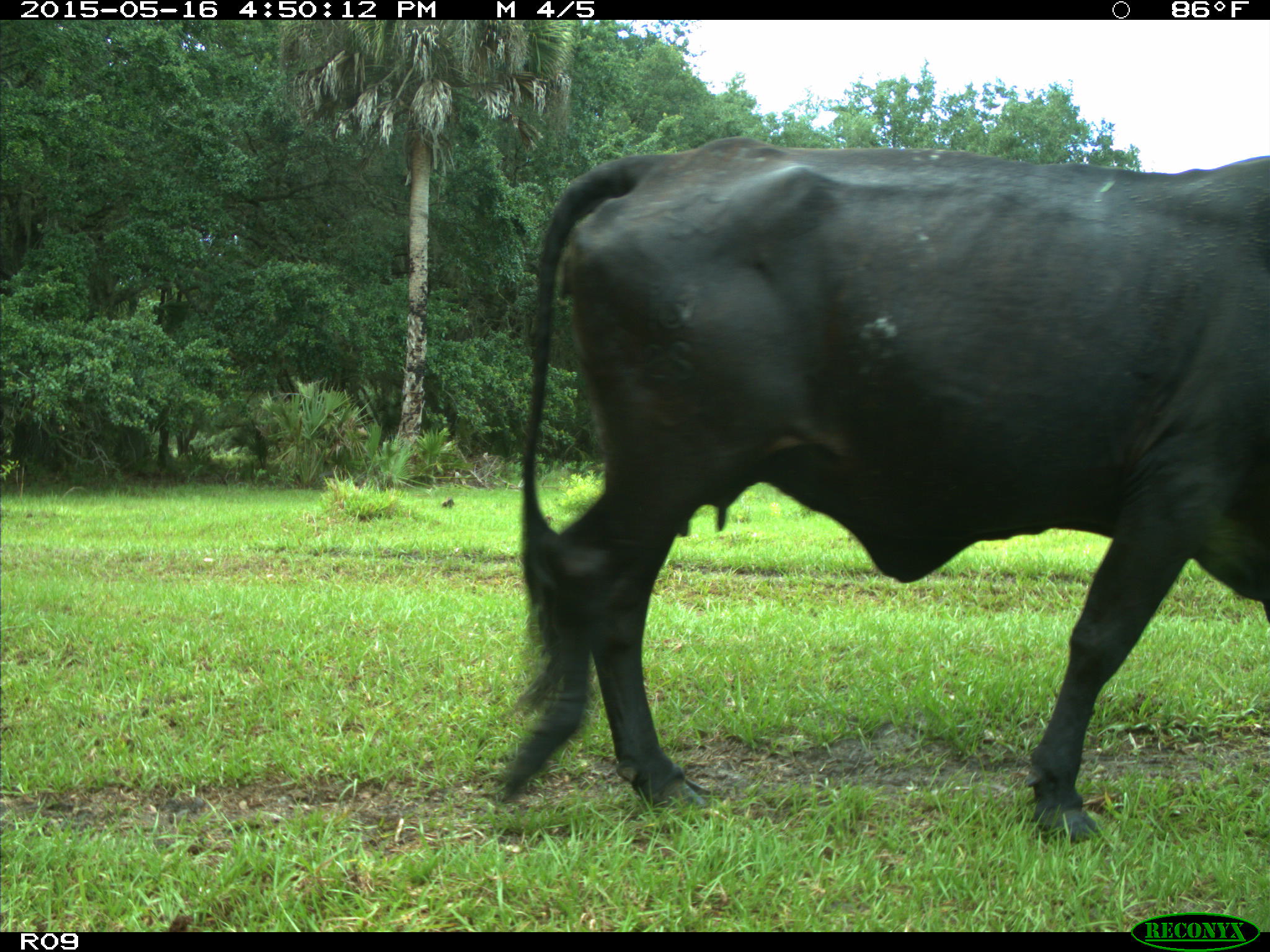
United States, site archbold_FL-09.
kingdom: Animalia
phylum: Chordata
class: Mammalia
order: Artiodactyla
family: Bovidae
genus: Bos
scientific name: Bos taurus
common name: domestic cow